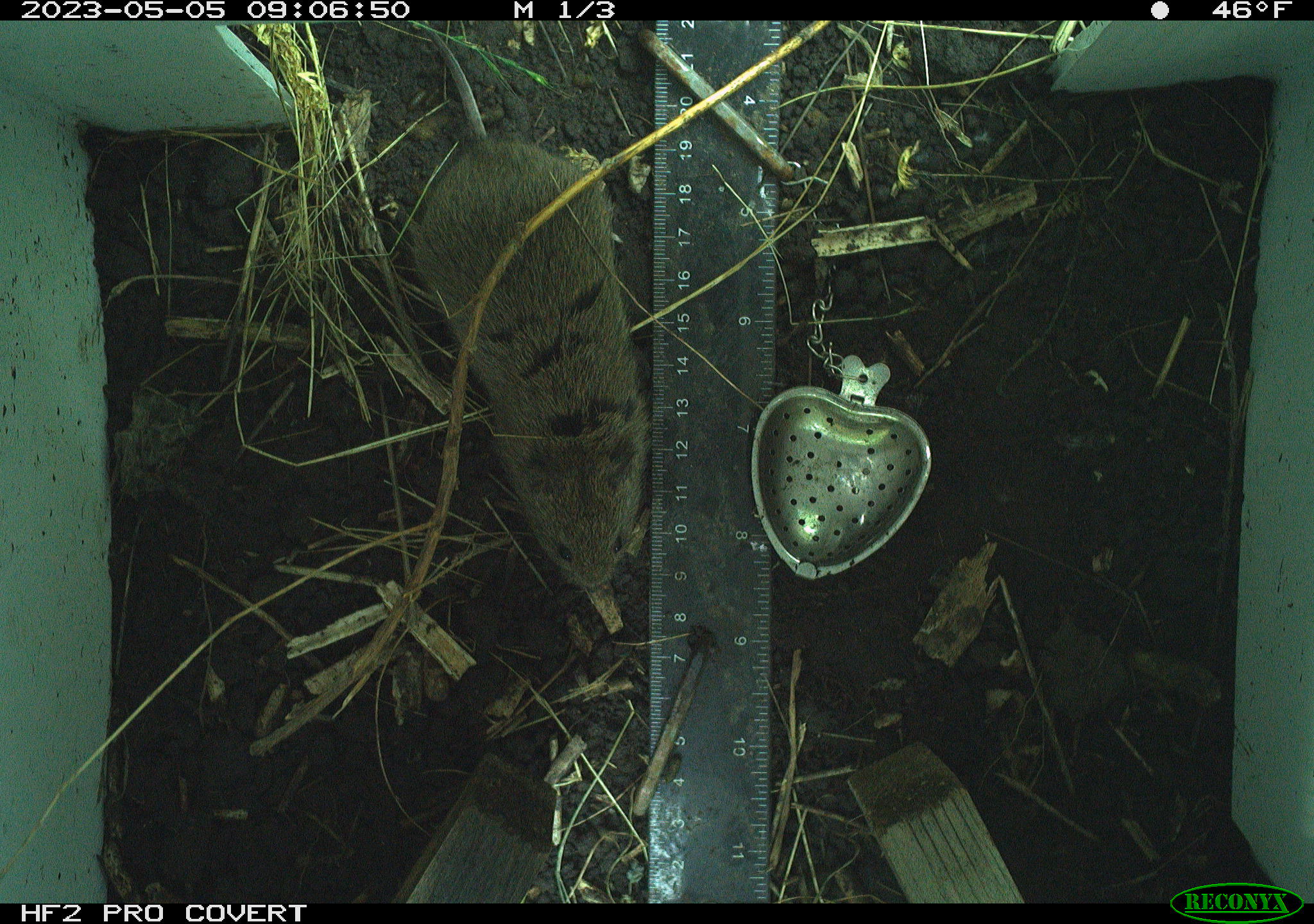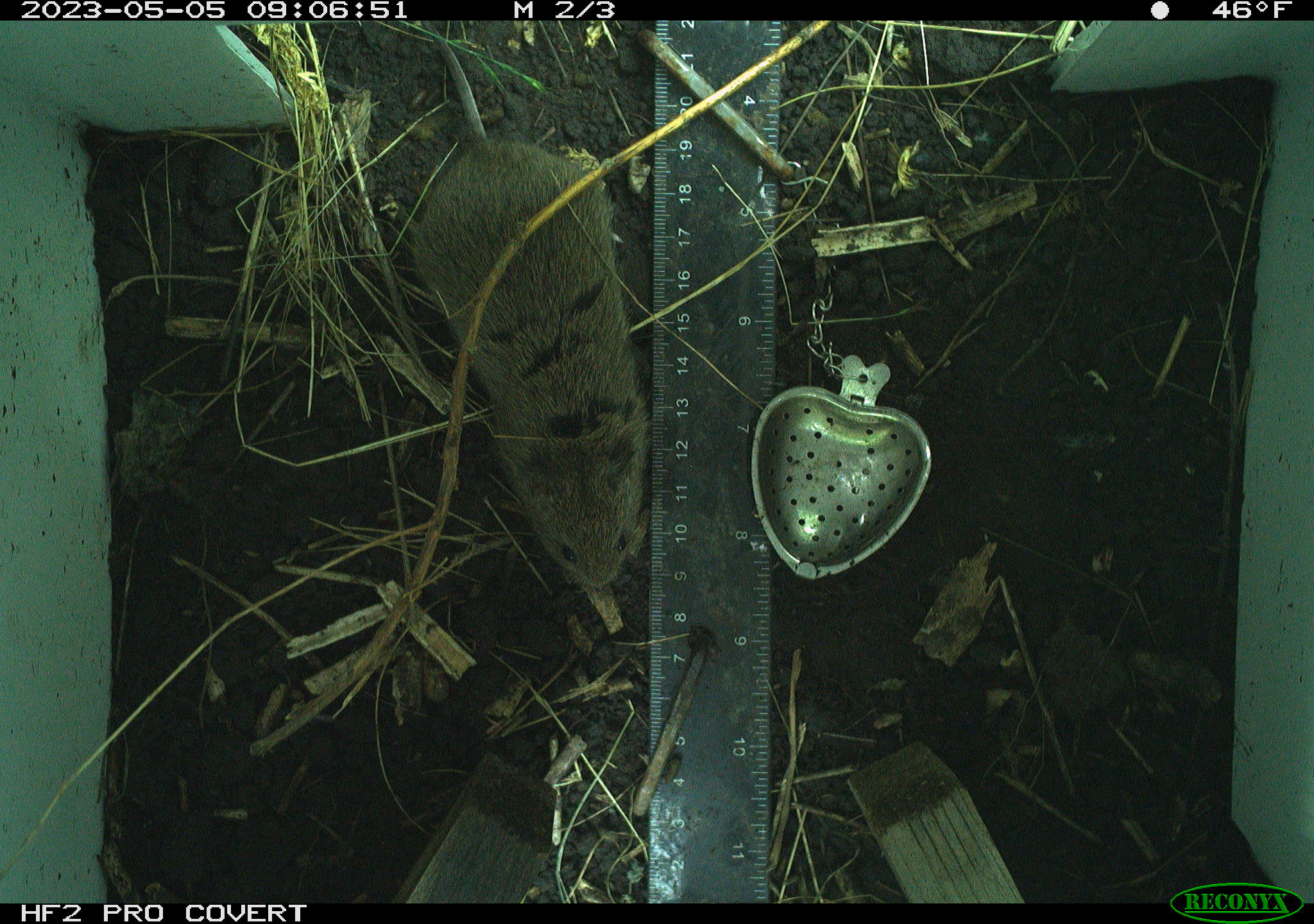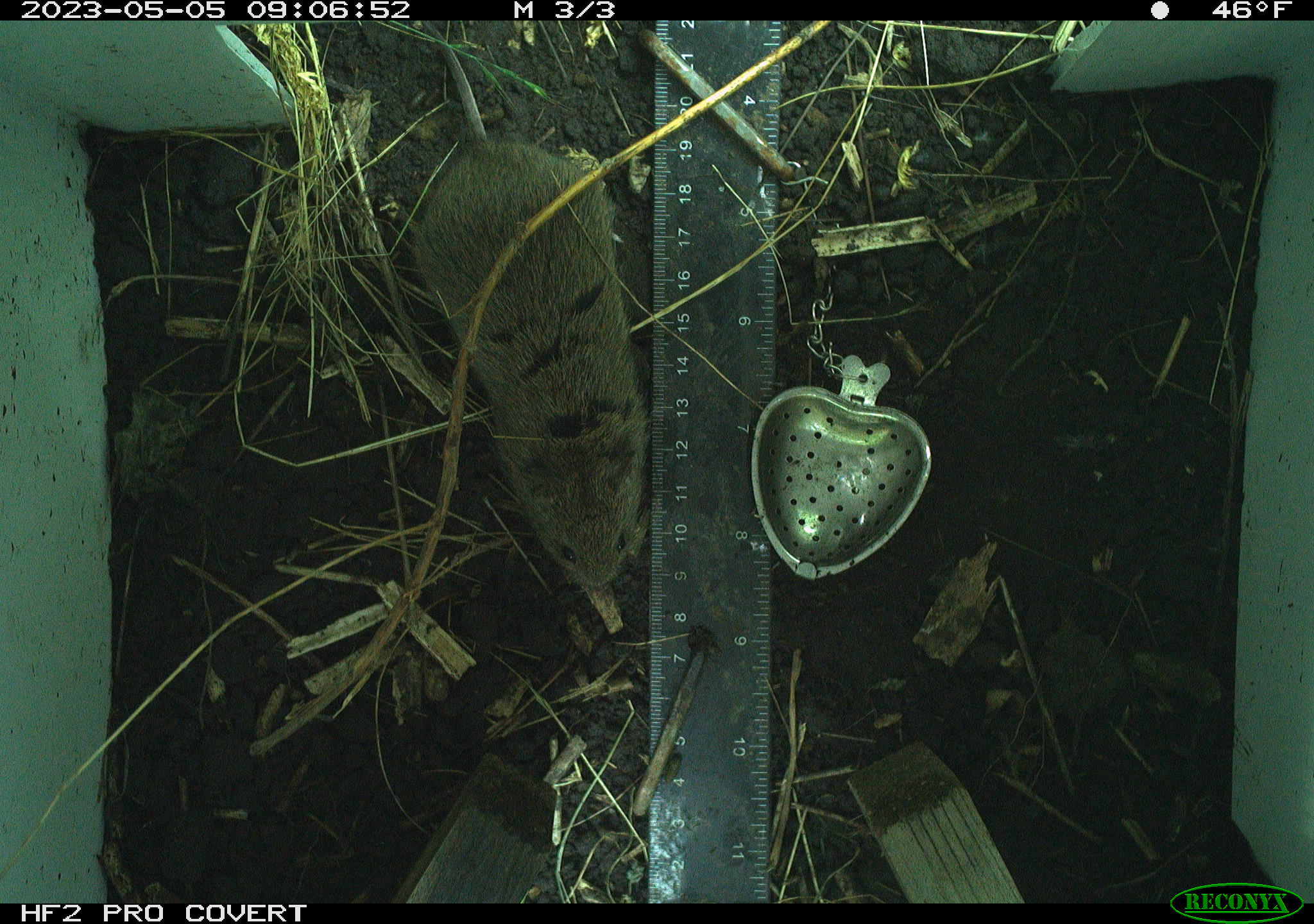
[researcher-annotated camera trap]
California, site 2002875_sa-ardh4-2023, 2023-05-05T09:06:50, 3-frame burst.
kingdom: Animalia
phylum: Chordata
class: Mammalia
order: Rodentia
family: Cricetidae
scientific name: Arvicolinae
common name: voles, lemmings, and muskrats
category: arvicolinae subfamily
Arvicolinae subfamily (voles, lemmings, and muskrats) (Arvicolinae).